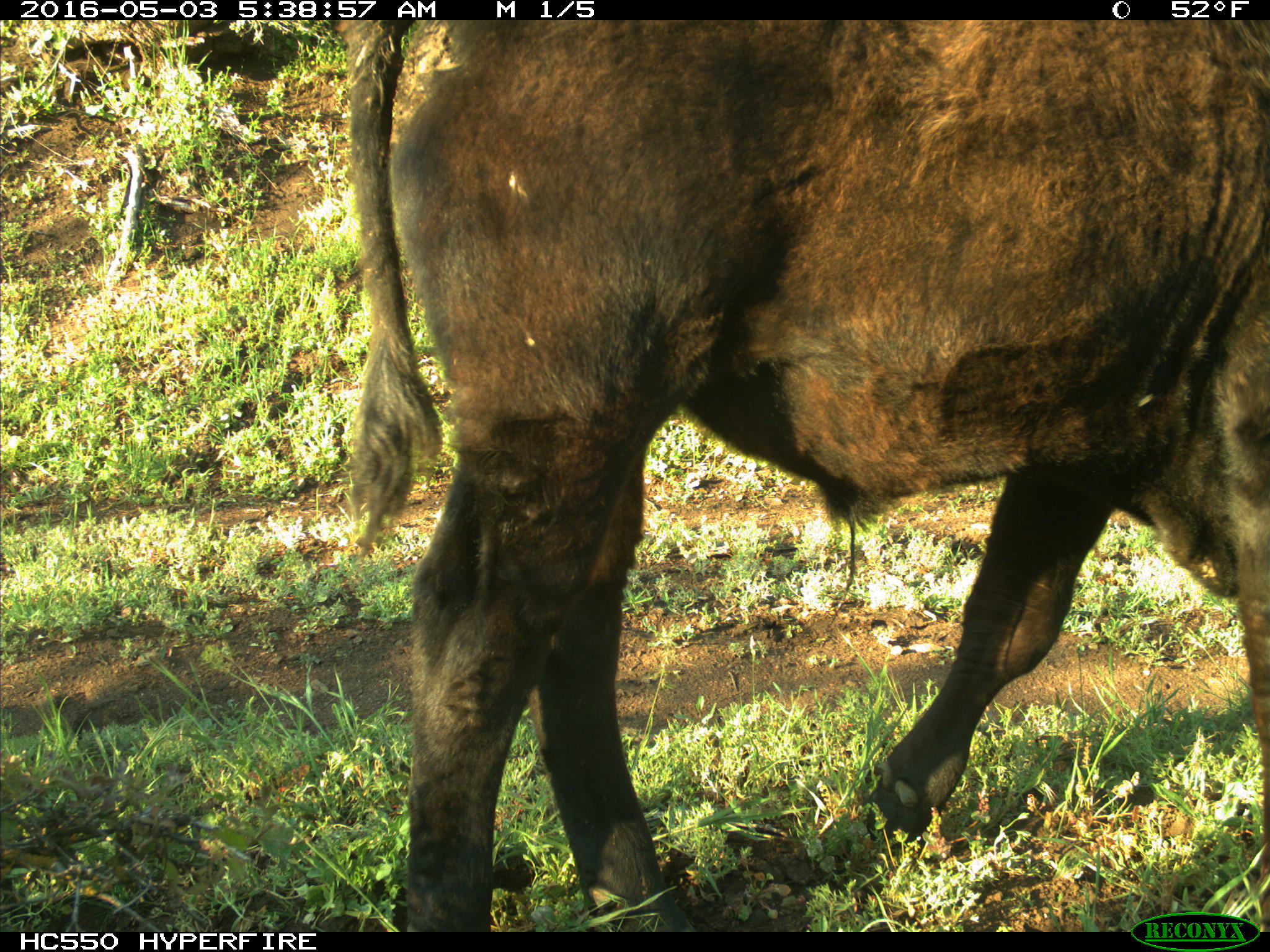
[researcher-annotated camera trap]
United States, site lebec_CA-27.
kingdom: Animalia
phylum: Chordata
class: Mammalia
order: Artiodactyla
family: Bovidae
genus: Bos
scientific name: Bos taurus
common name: domestic cow